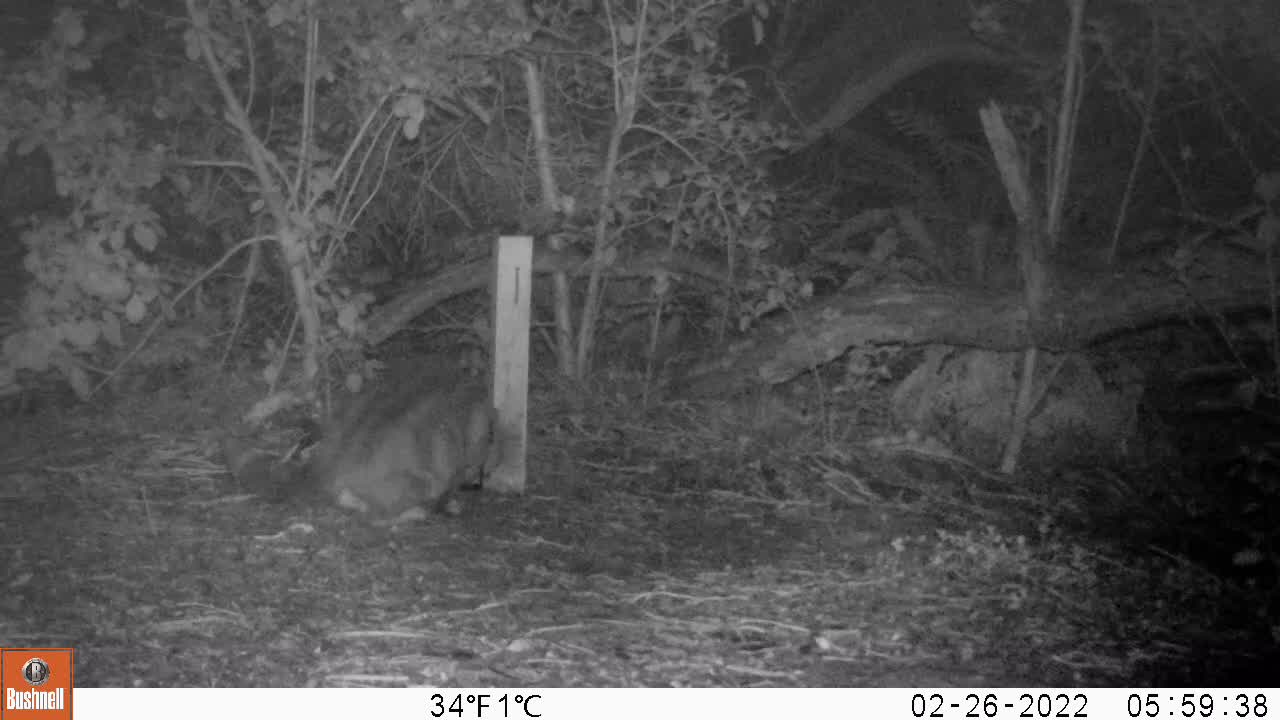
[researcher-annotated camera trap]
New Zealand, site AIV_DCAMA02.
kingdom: Animalia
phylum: Chordata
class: Mammalia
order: Carnivora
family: Felidae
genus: Felis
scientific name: Felis catus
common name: domestic cat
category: cat